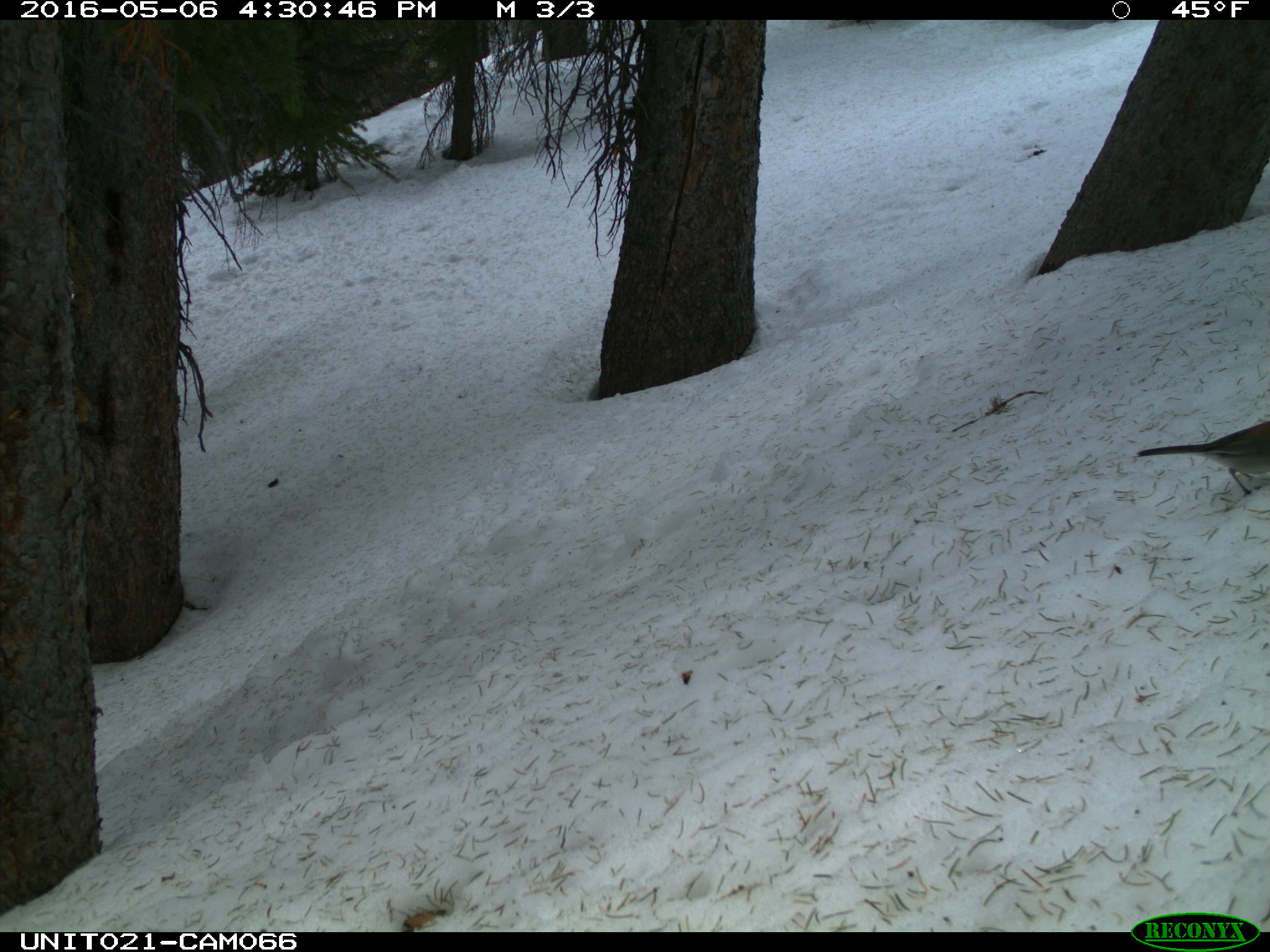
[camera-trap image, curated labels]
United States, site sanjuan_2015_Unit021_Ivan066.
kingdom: Animalia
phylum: Chordata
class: Aves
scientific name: Aves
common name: birds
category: unidentified bird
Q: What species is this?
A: Unidentified bird (birds) (Aves).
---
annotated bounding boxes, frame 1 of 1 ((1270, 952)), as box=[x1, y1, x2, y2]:
animal: box=[1137, 421, 1270, 498]